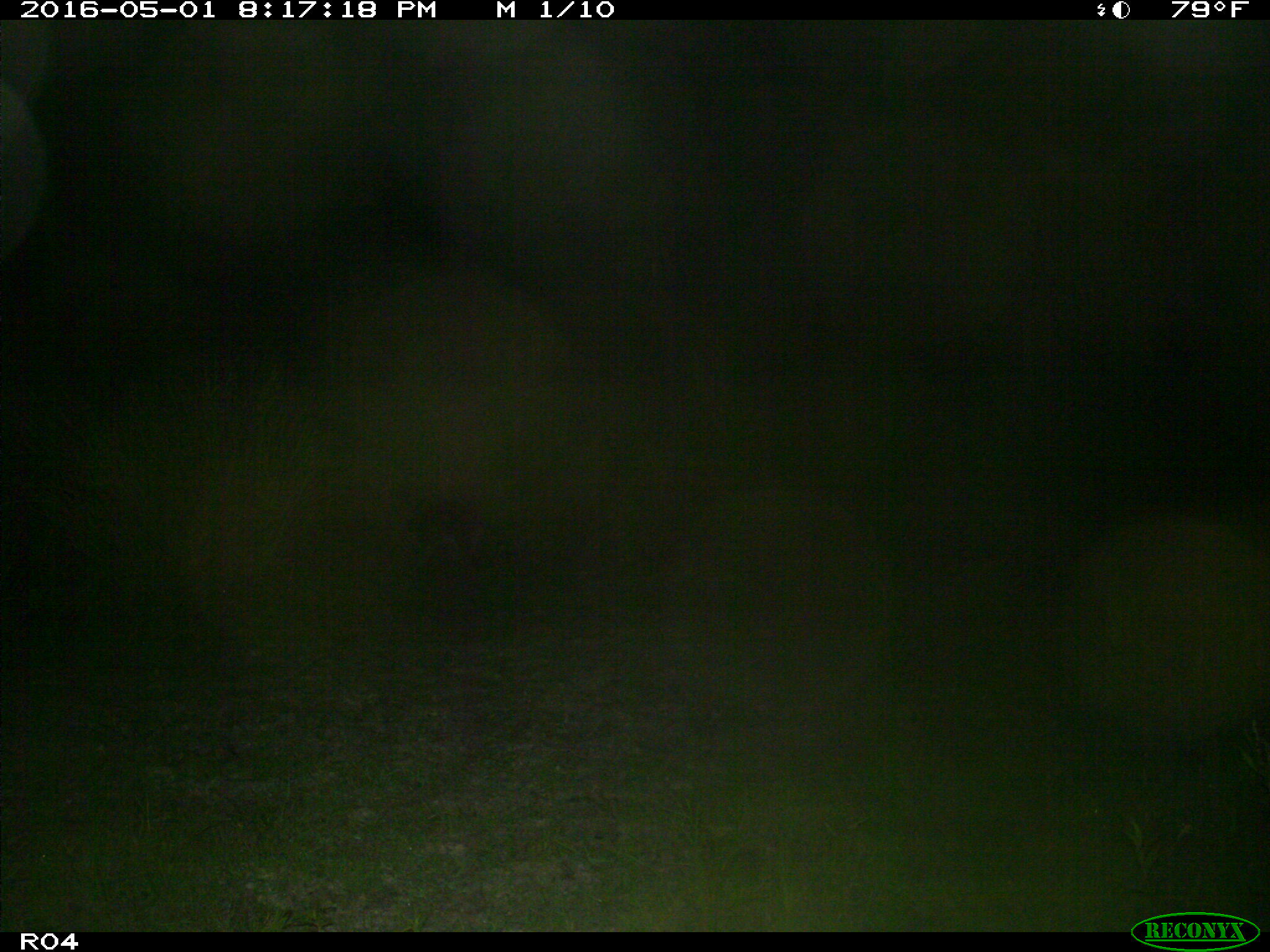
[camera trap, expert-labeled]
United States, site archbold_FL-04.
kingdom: Animalia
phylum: Chordata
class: Mammalia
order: Carnivora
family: Procyonidae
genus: Procyon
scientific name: Procyon lotor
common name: common raccoon